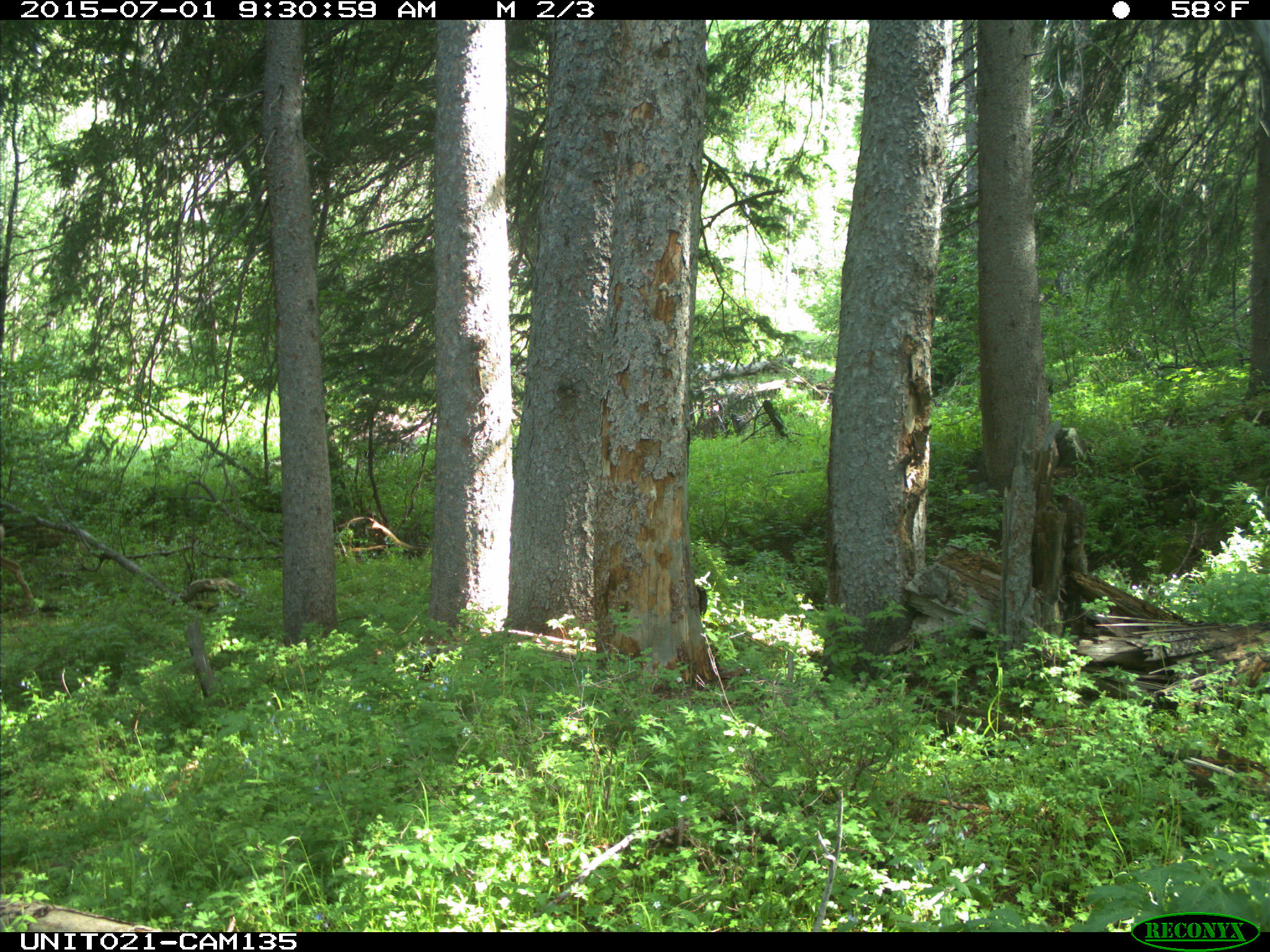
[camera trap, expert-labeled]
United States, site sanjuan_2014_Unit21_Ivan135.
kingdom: Animalia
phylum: Chordata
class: Mammalia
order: Artiodactyla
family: Cervidae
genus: Odocoileus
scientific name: Odocoileus hemionus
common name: mule deer